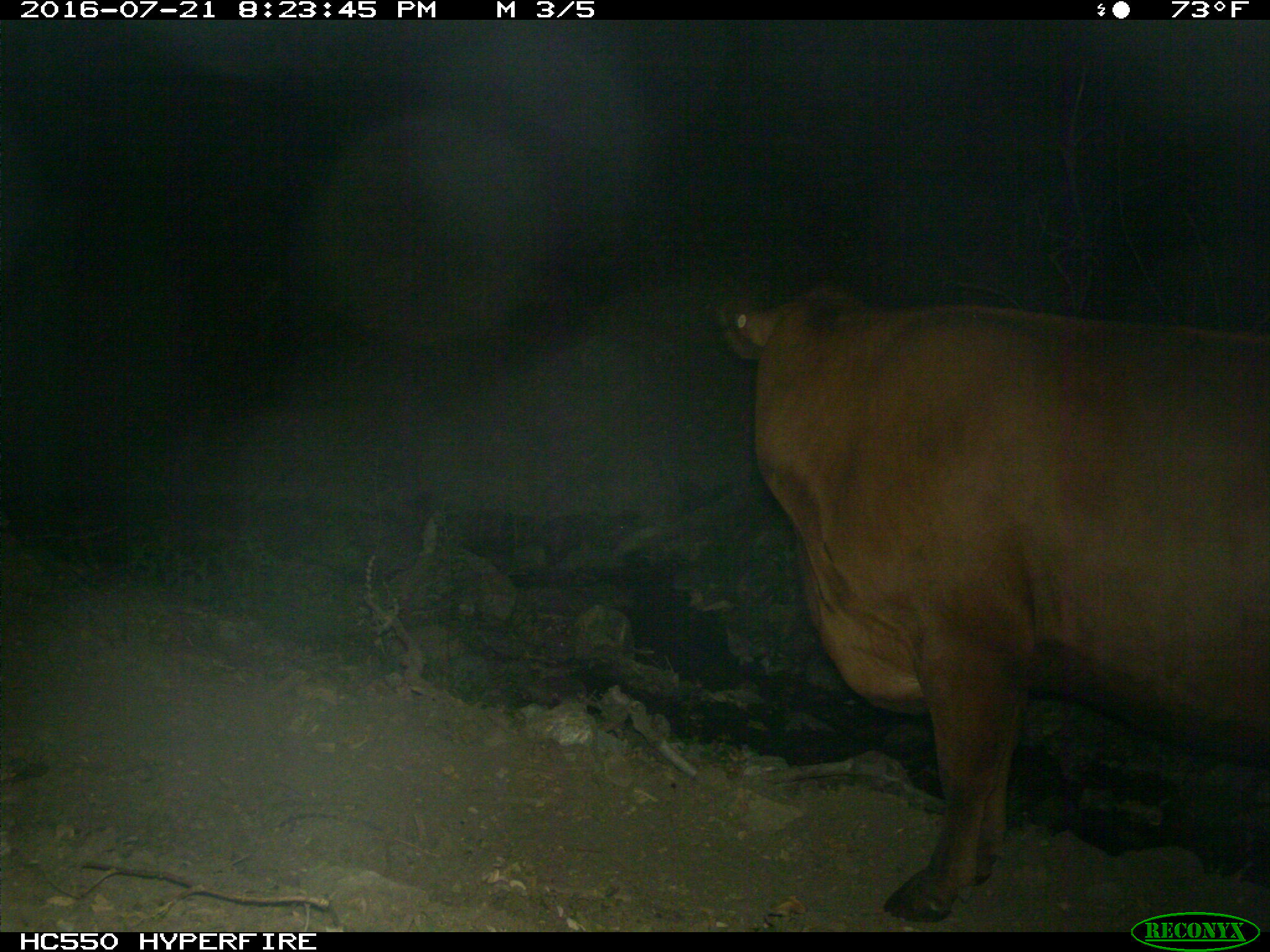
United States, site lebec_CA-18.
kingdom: Animalia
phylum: Chordata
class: Mammalia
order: Artiodactyla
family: Bovidae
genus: Bos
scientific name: Bos taurus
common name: domestic cow